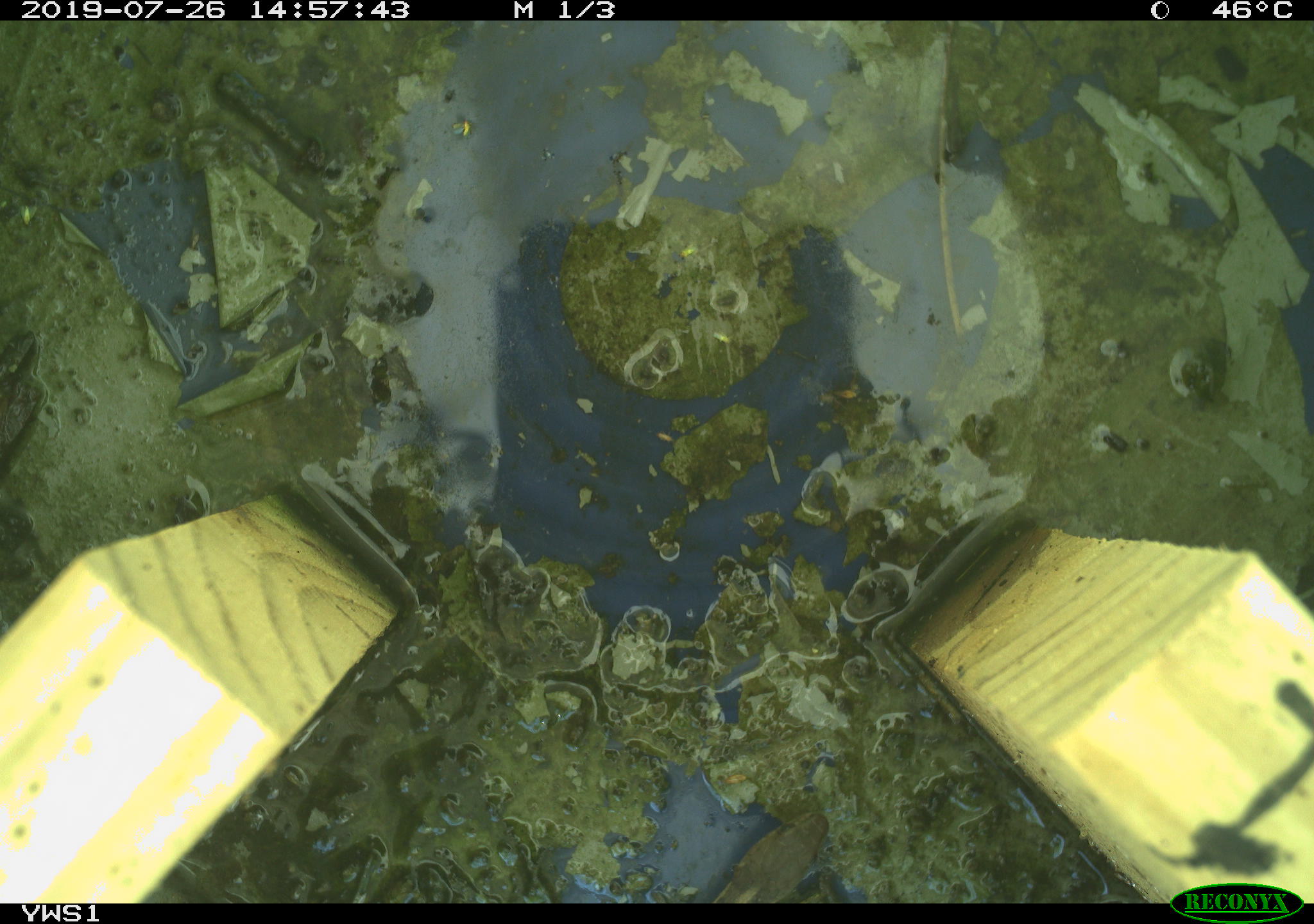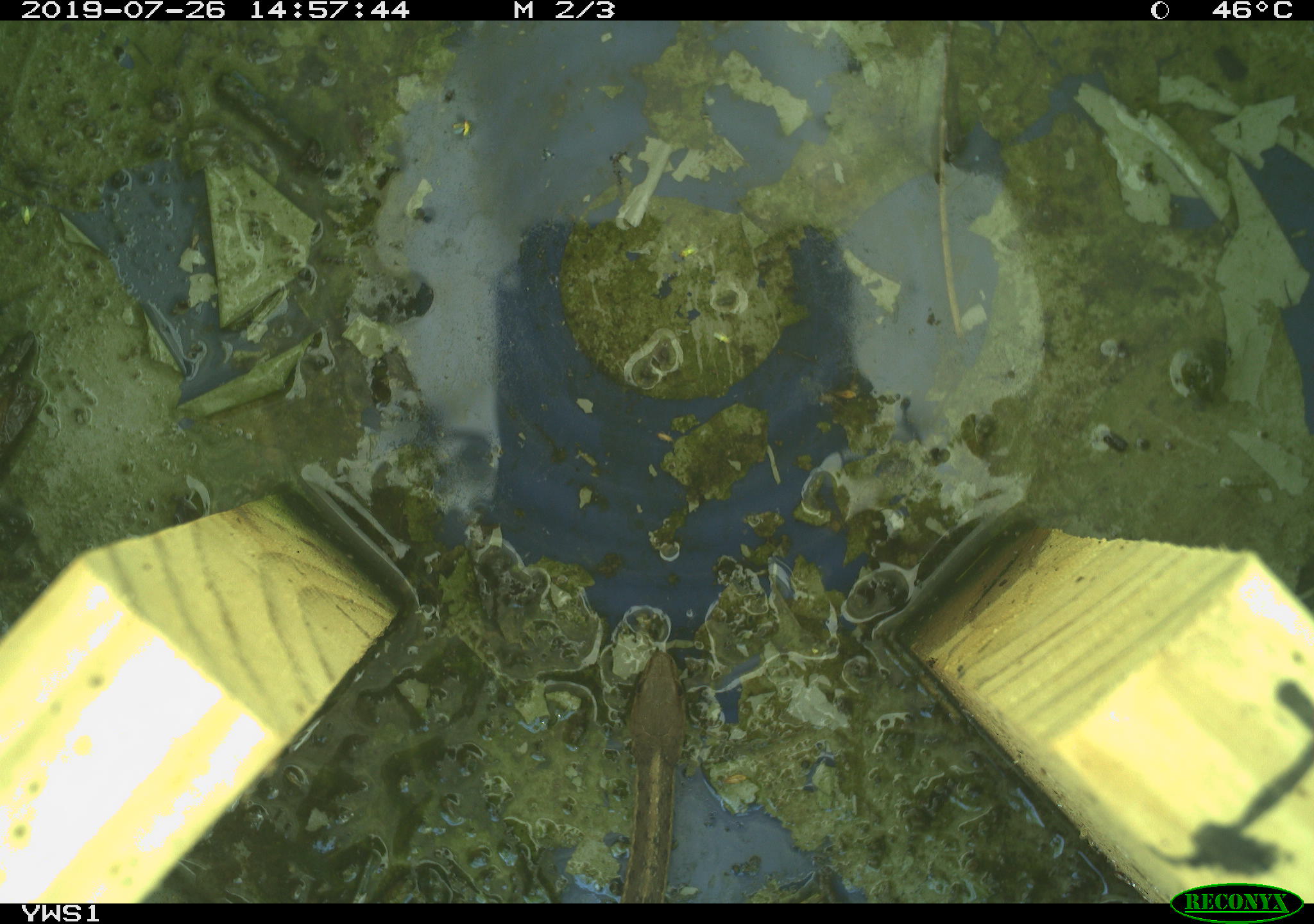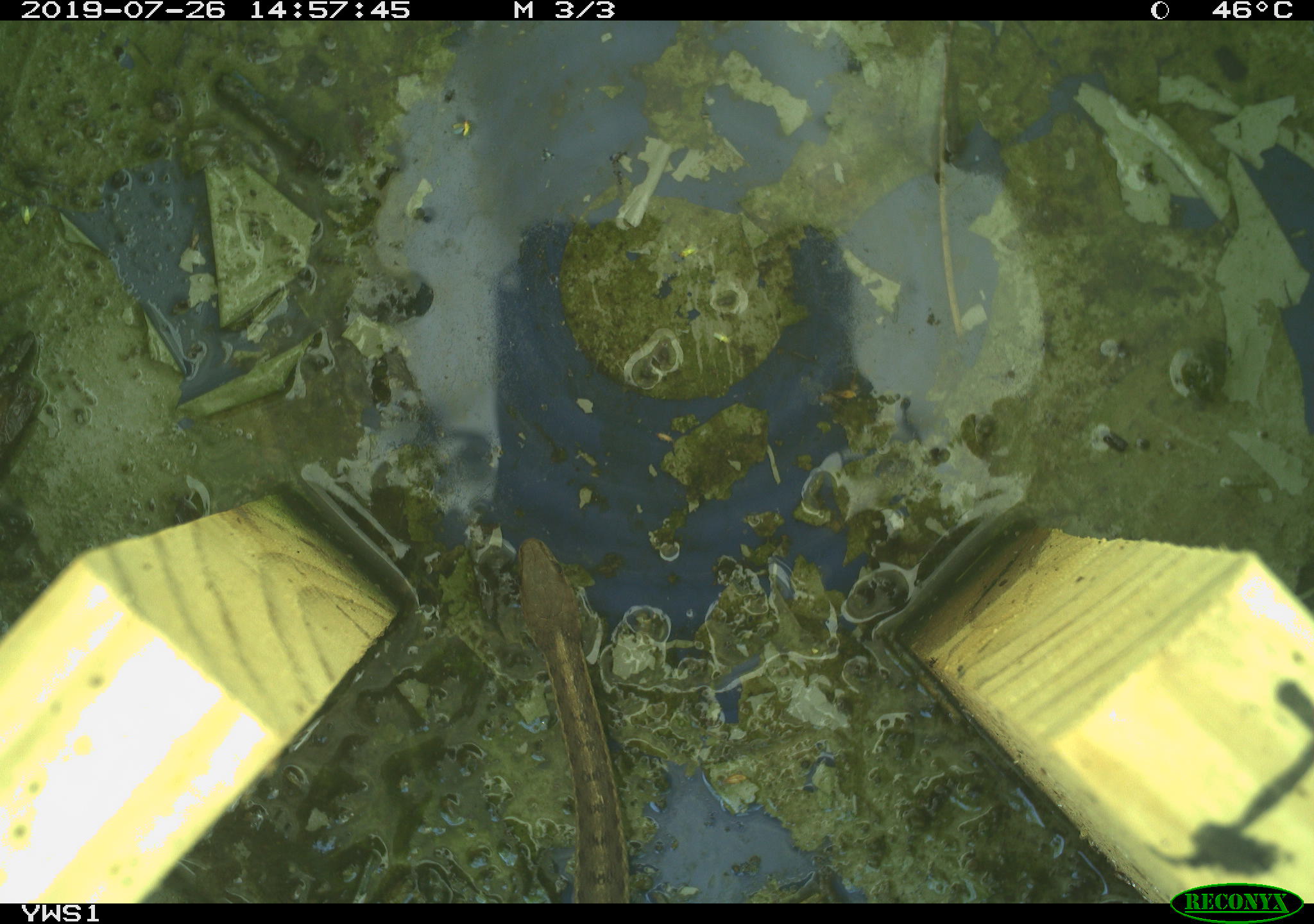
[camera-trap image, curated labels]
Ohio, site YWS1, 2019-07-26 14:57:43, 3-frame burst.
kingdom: Animalia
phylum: Chordata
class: Reptilia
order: Squamata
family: Colubridae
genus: Thamnophis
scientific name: Thamnophis sirtalis sirtalis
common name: eastern gartersnake